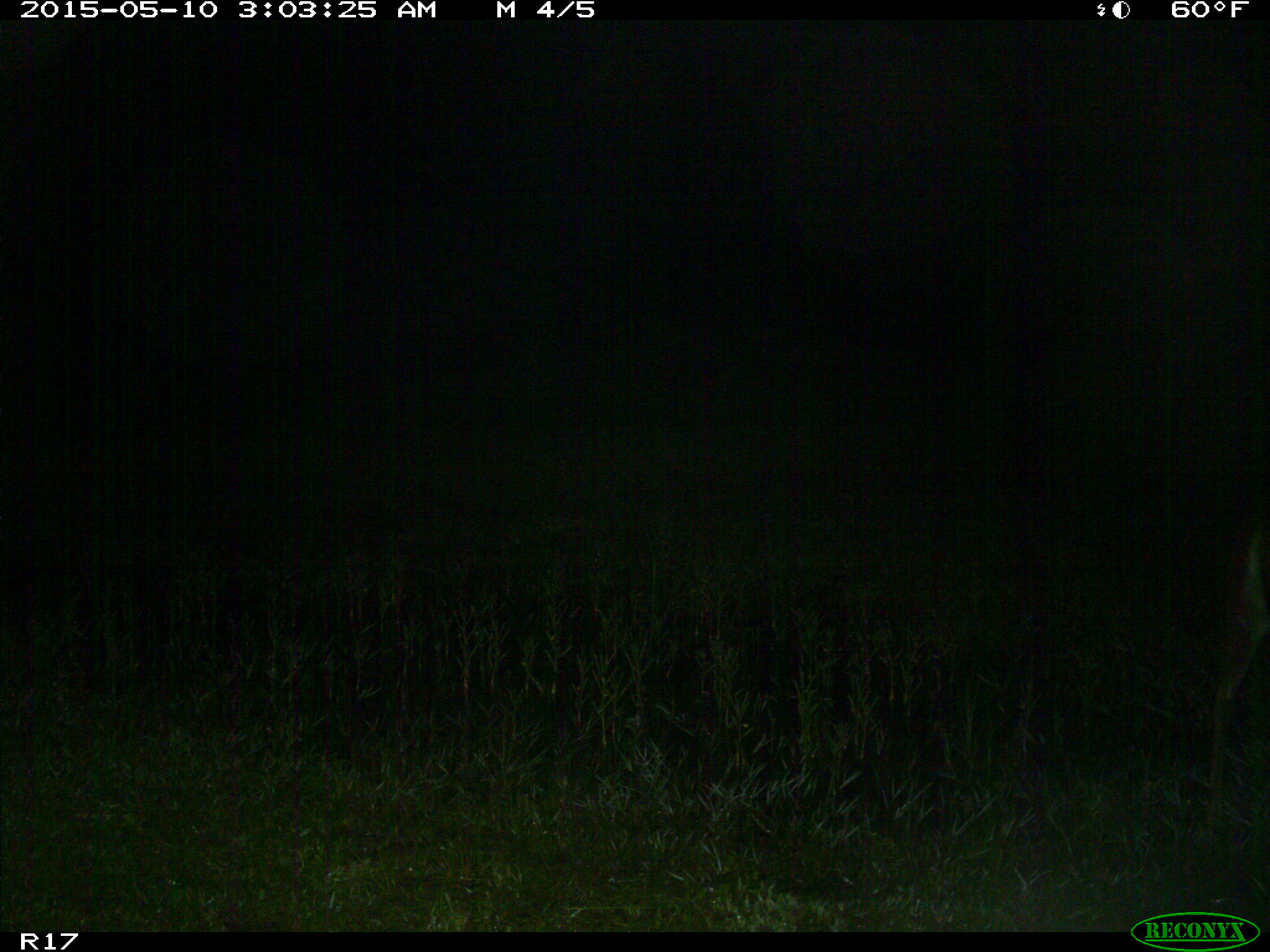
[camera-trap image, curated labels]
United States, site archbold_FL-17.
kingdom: Animalia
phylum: Chordata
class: Mammalia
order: Artiodactyla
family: Cervidae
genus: Odocoileus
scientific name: Odocoileus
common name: deer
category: unidentified deer